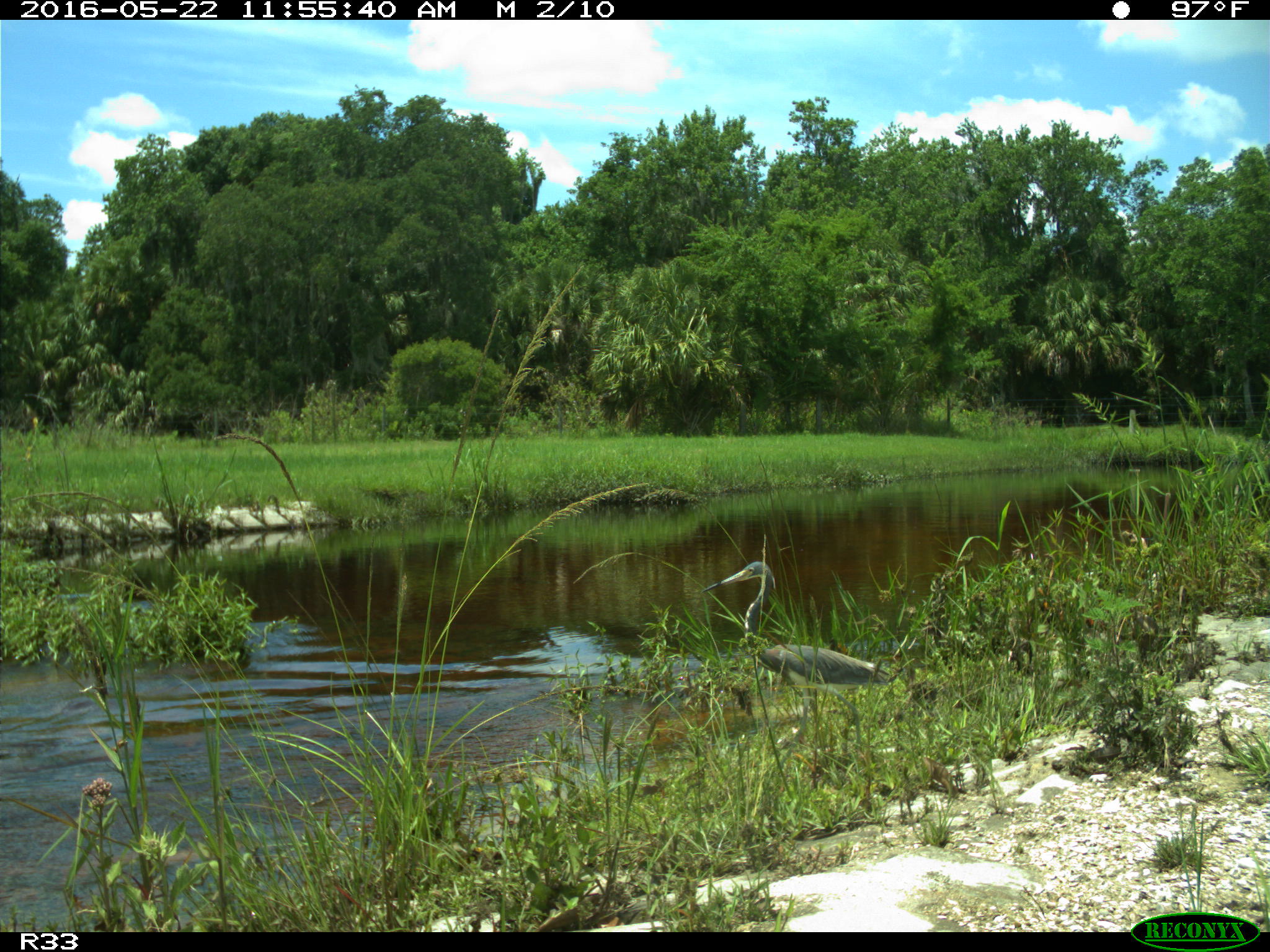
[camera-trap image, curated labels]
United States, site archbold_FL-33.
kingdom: Animalia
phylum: Chordata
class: Aves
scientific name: Aves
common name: birds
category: unidentified bird